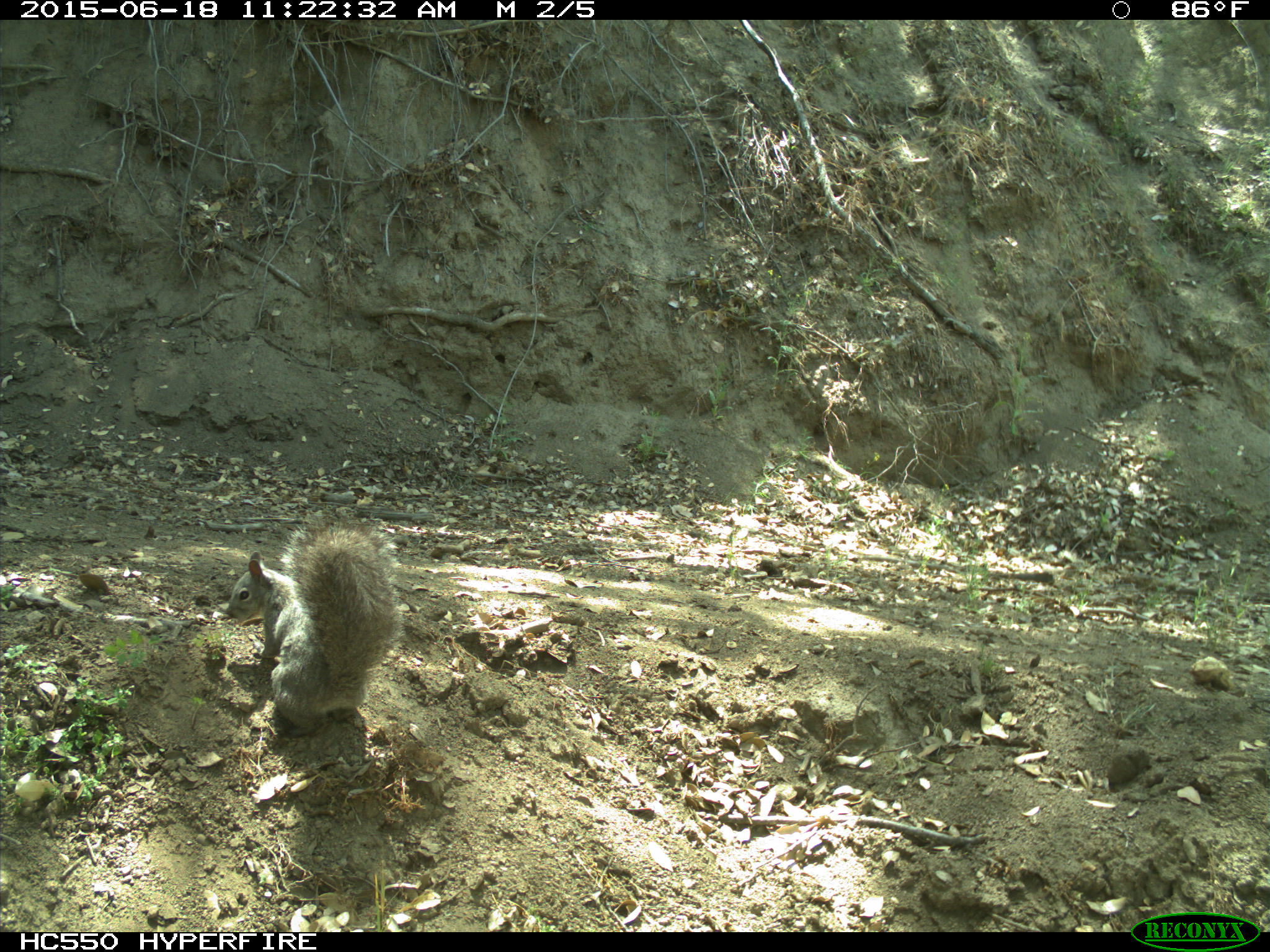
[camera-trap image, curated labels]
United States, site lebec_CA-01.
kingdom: Animalia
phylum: Chordata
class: Mammalia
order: Rodentia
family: Sciuridae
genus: Sciurus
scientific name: Sciurus carolinensis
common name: eastern gray squirrel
Sciurus carolinensis (eastern gray squirrel).